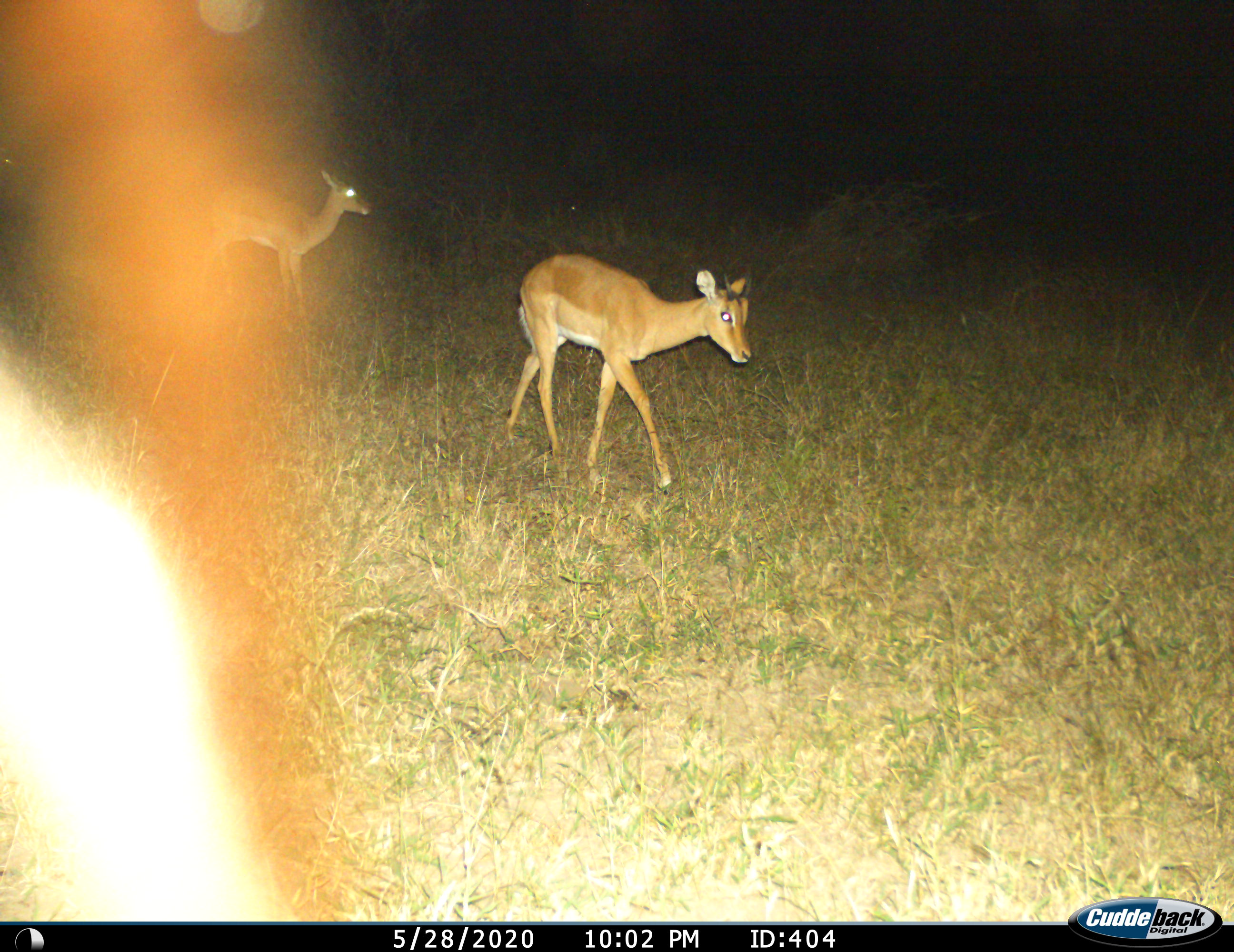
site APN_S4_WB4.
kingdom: Animalia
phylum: Chordata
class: Mammalia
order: Artiodactyla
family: Bovidae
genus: Aepyceros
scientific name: Aepyceros melampus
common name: impala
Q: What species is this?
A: Impala (Aepyceros melampus).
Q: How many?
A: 2.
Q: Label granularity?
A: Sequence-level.